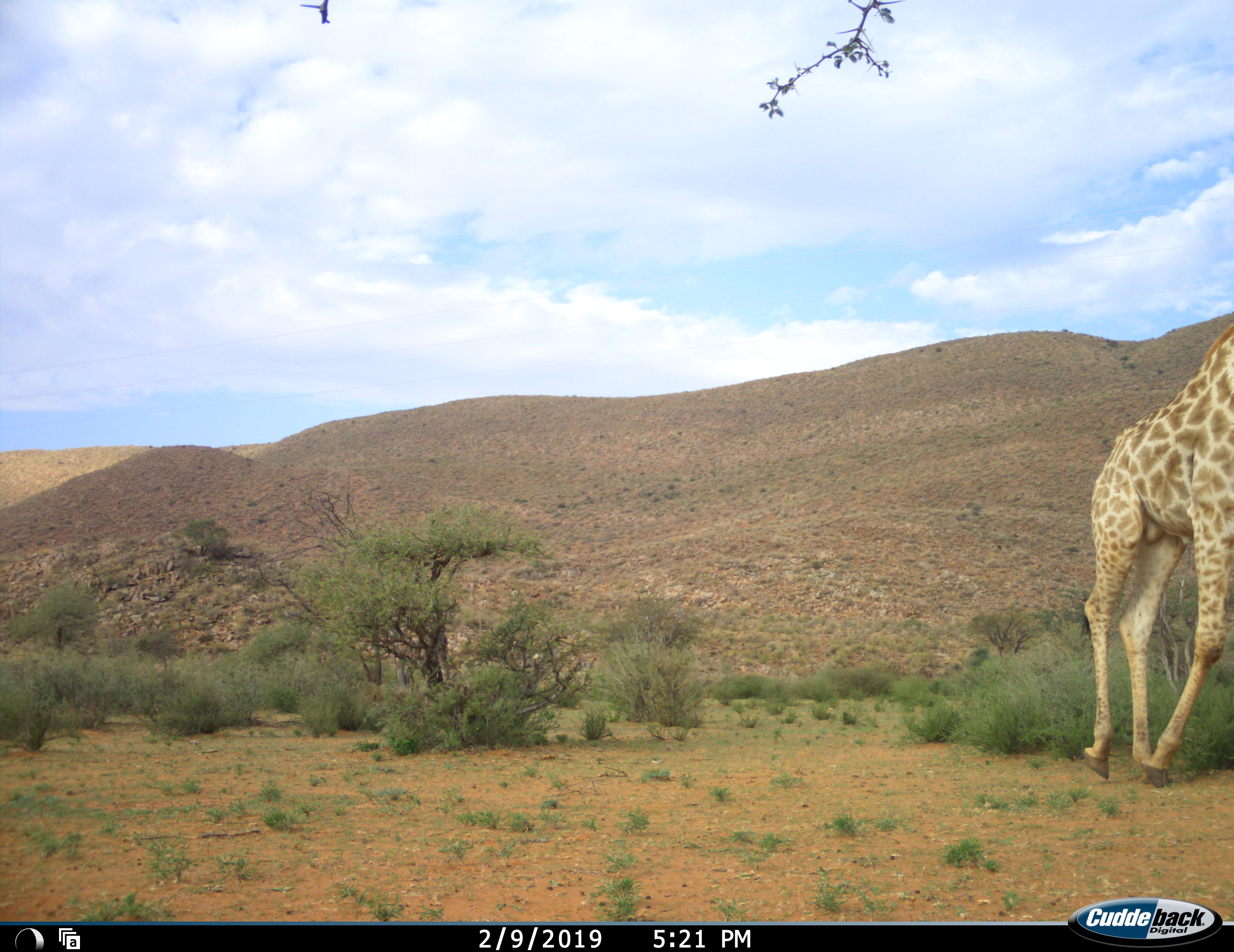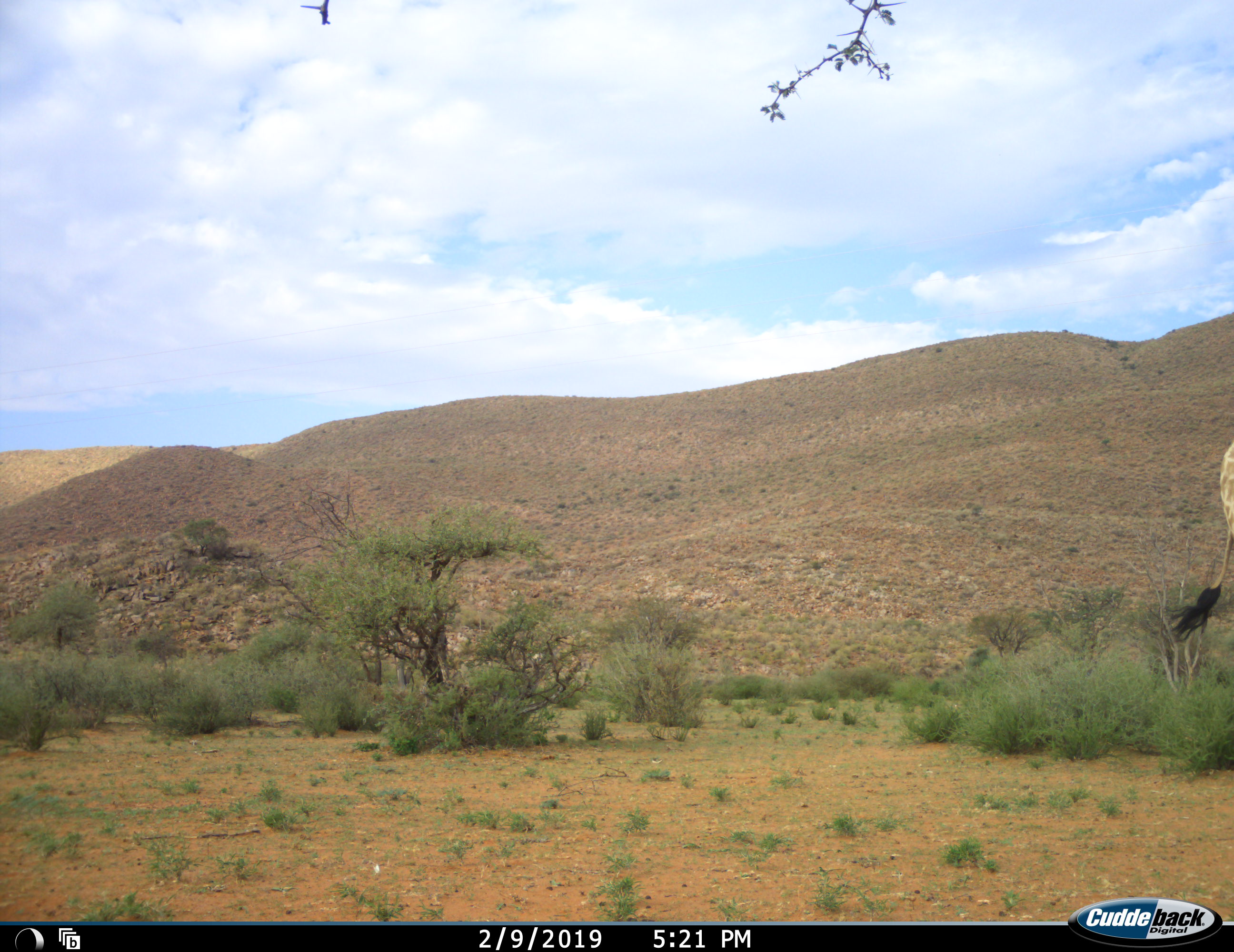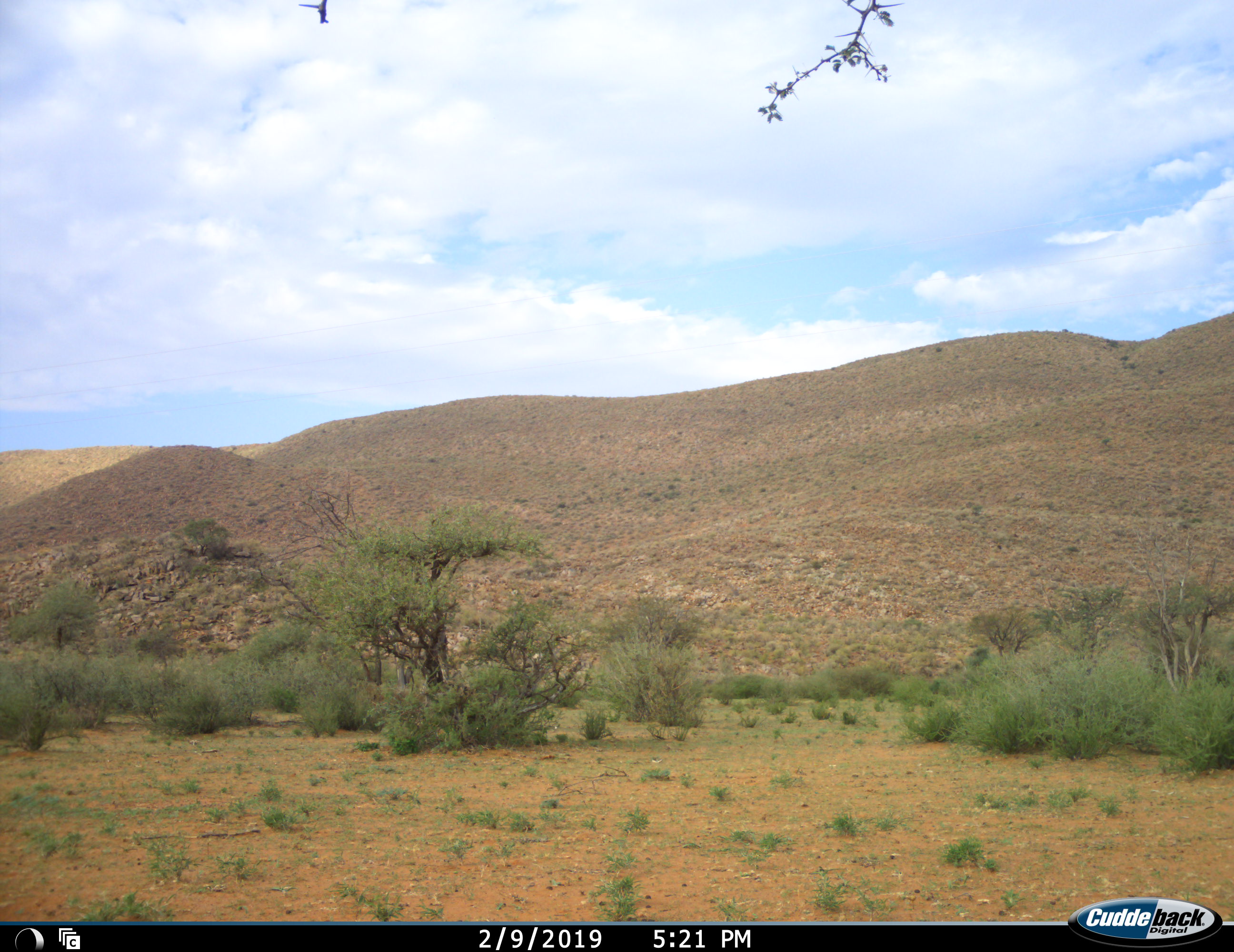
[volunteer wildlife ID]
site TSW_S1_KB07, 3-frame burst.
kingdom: Animalia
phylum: Chordata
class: Mammalia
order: Artiodactyla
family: Giraffidae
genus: Giraffa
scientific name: Giraffa camelopardalis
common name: giraffe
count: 1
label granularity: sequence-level